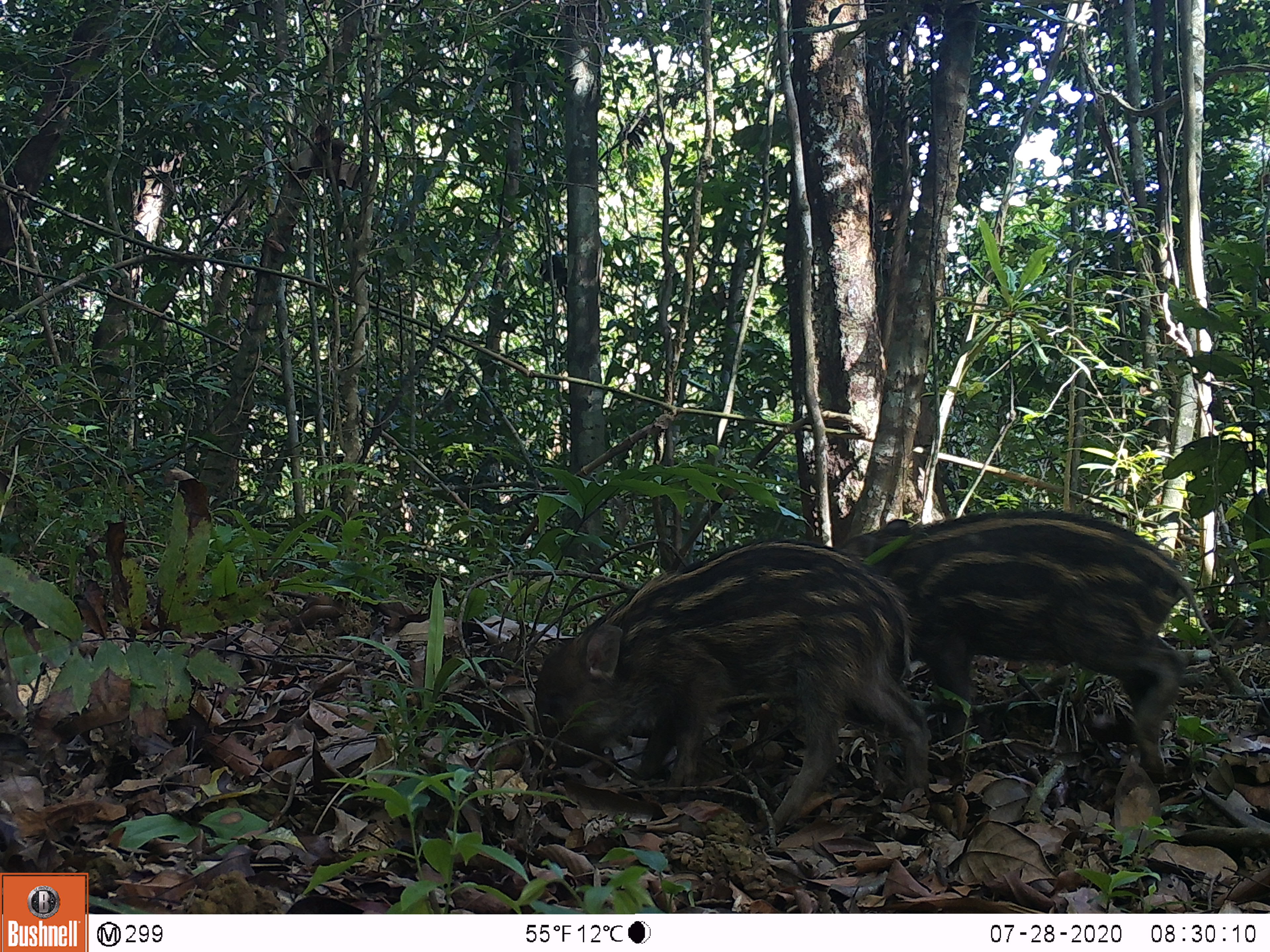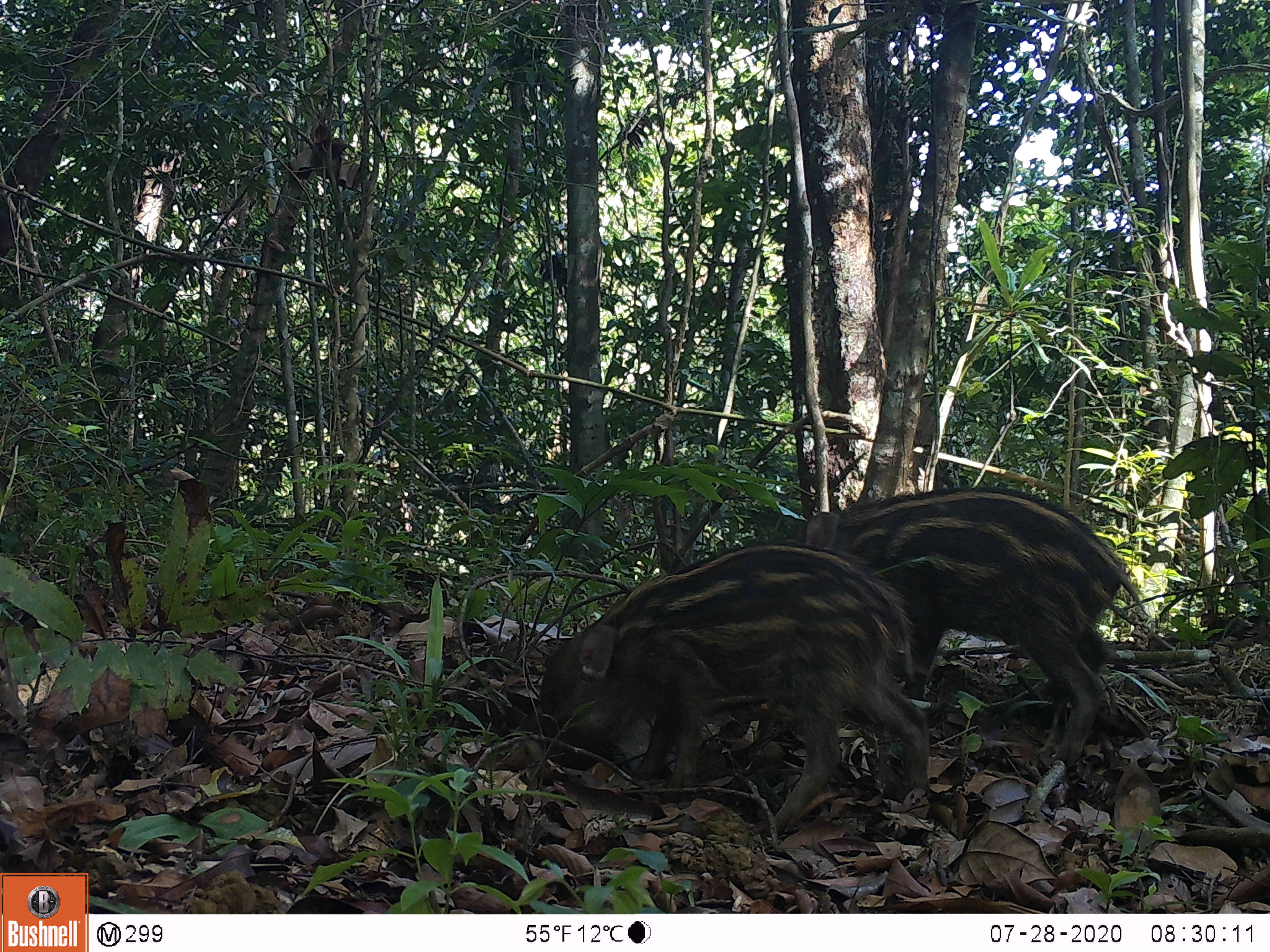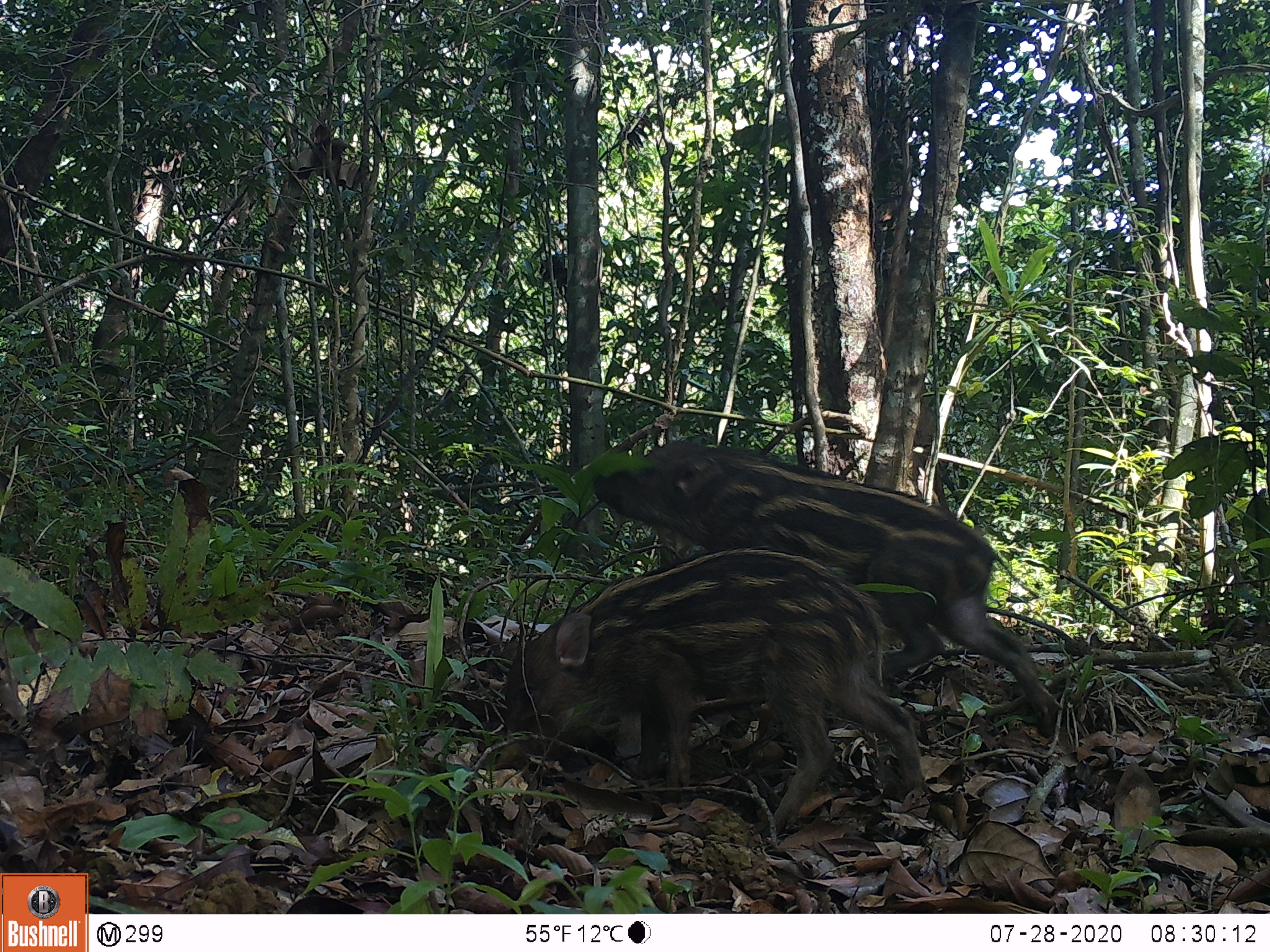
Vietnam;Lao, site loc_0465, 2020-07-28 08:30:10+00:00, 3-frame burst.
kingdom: Animalia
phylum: Chordata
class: Mammalia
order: Artiodactyla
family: Suidae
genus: Sus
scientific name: Sus scrofa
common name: eurasian wild pig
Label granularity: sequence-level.